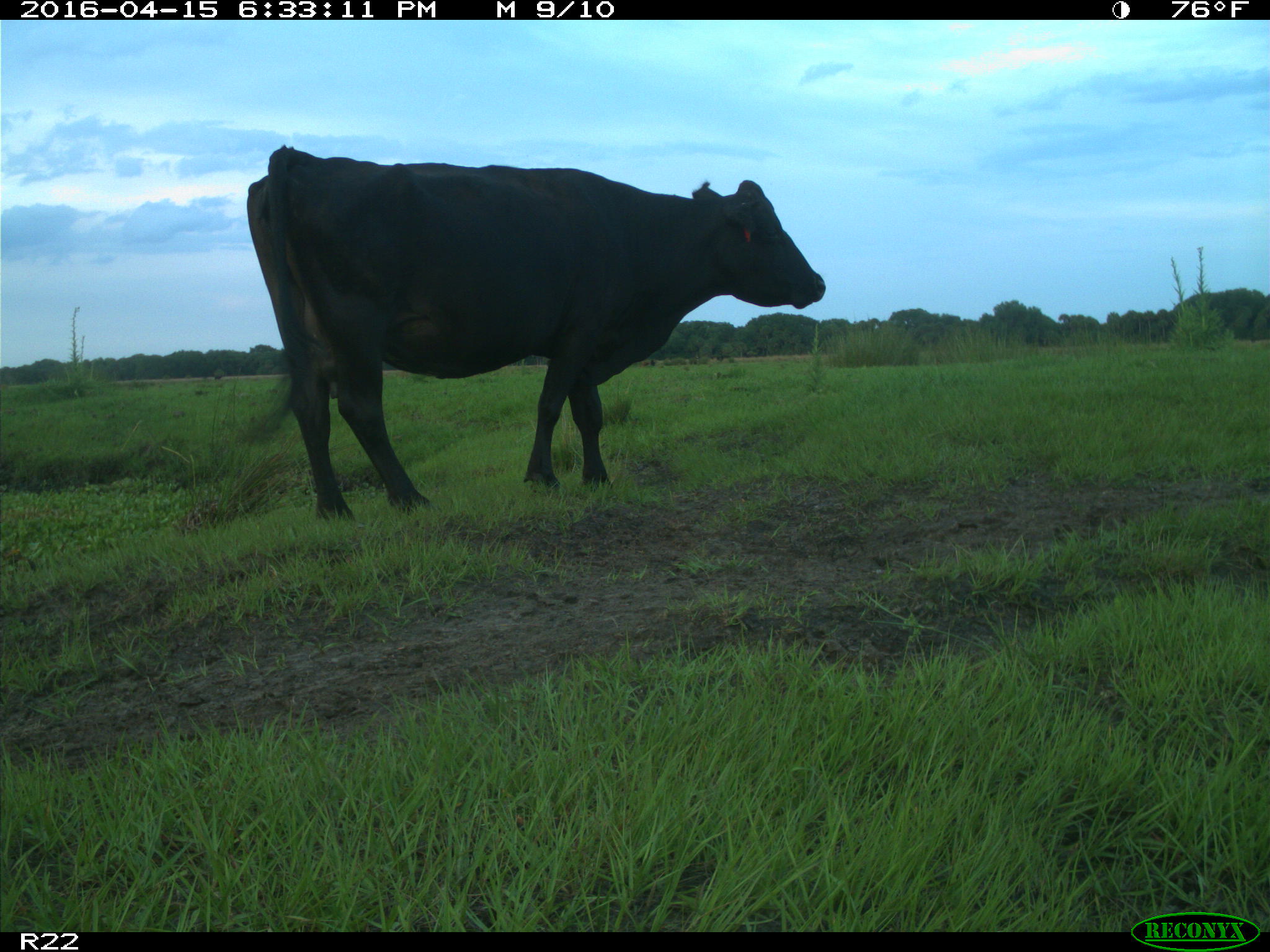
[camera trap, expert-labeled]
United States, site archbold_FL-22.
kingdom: Animalia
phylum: Chordata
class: Mammalia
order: Artiodactyla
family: Bovidae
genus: Bos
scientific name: Bos taurus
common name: domestic cow